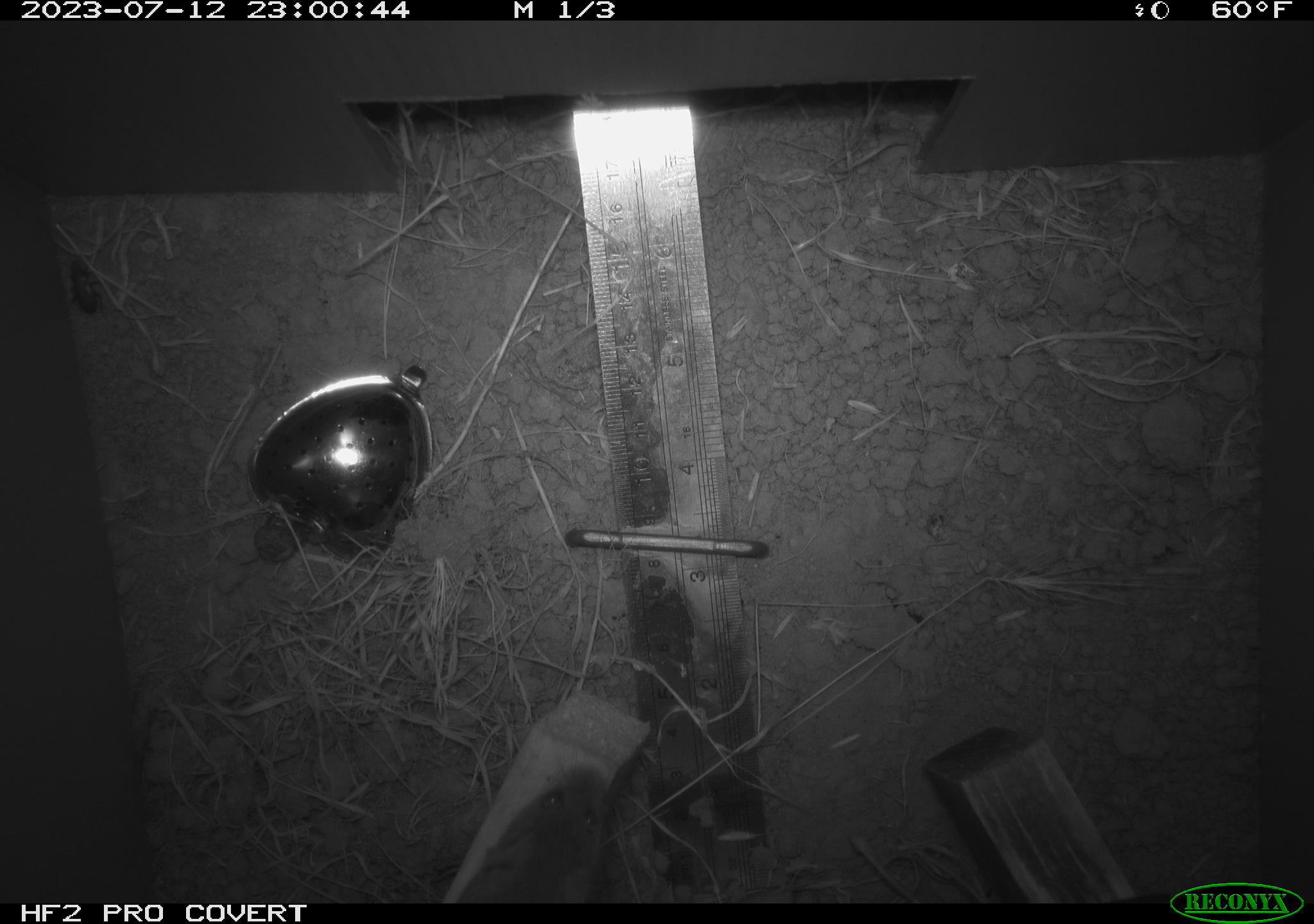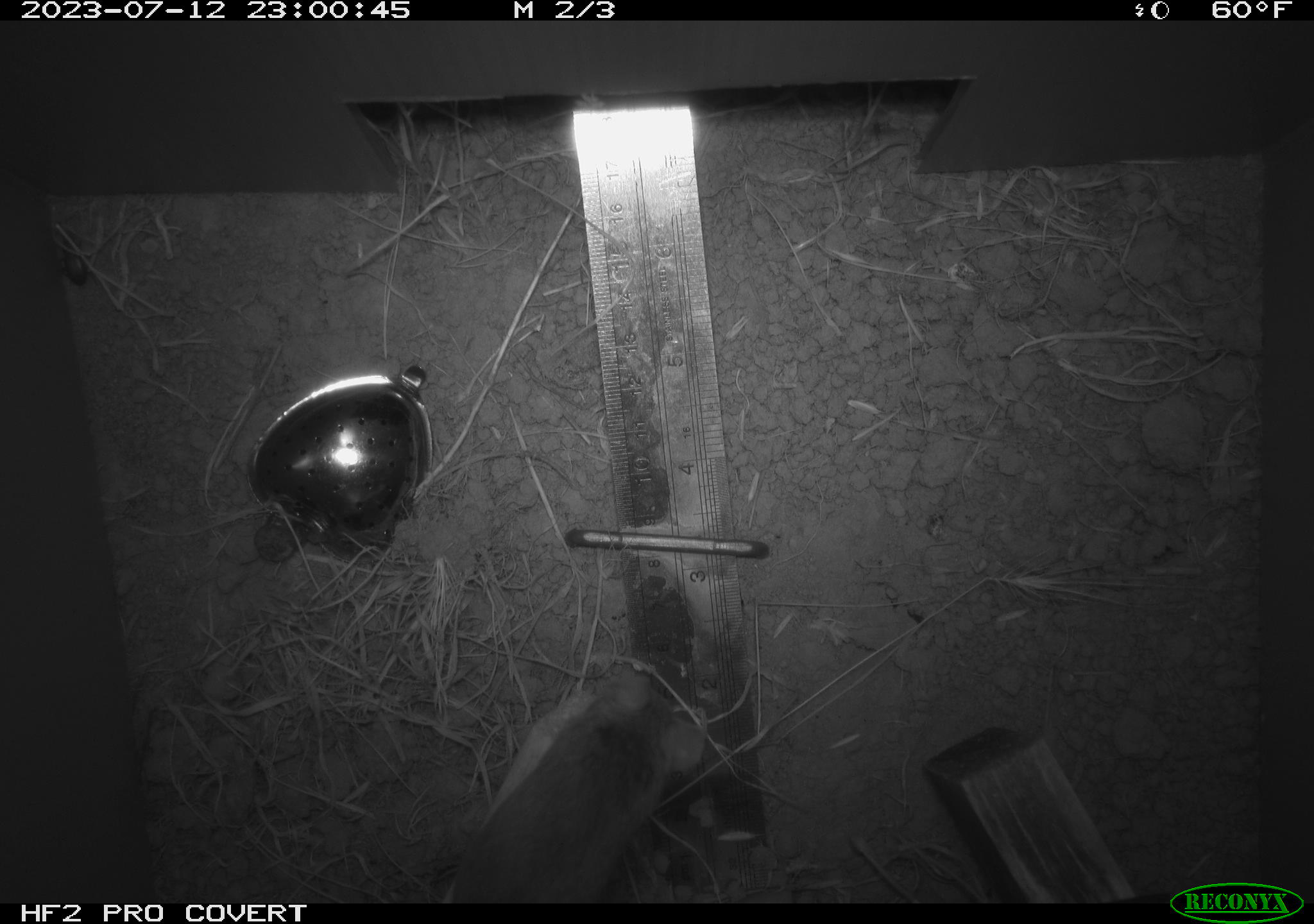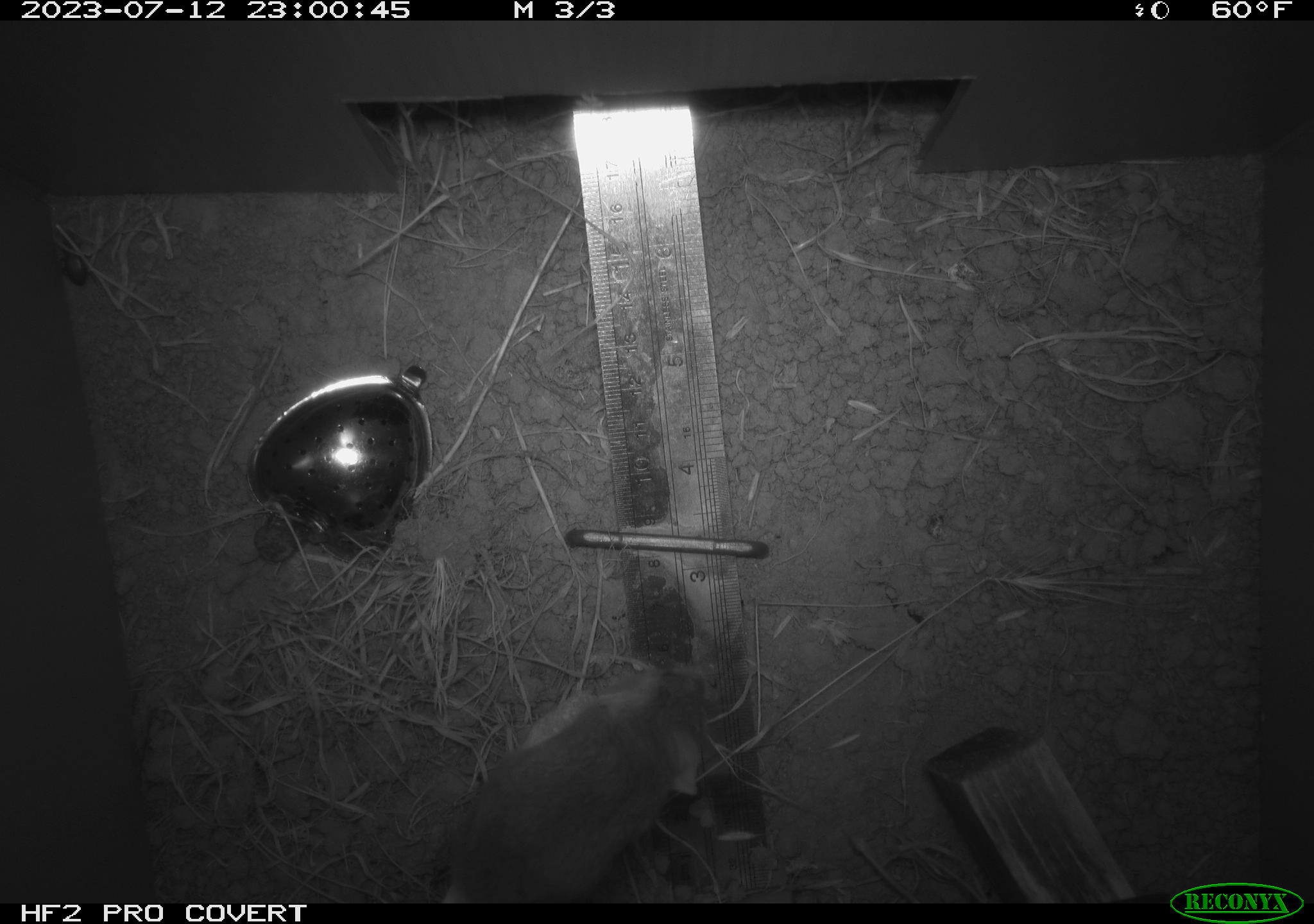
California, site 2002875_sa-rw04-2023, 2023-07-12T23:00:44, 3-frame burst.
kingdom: Animalia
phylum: Chordata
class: Mammalia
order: Rodentia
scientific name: Rodentia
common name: mouse species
Mouse species (Rodentia).